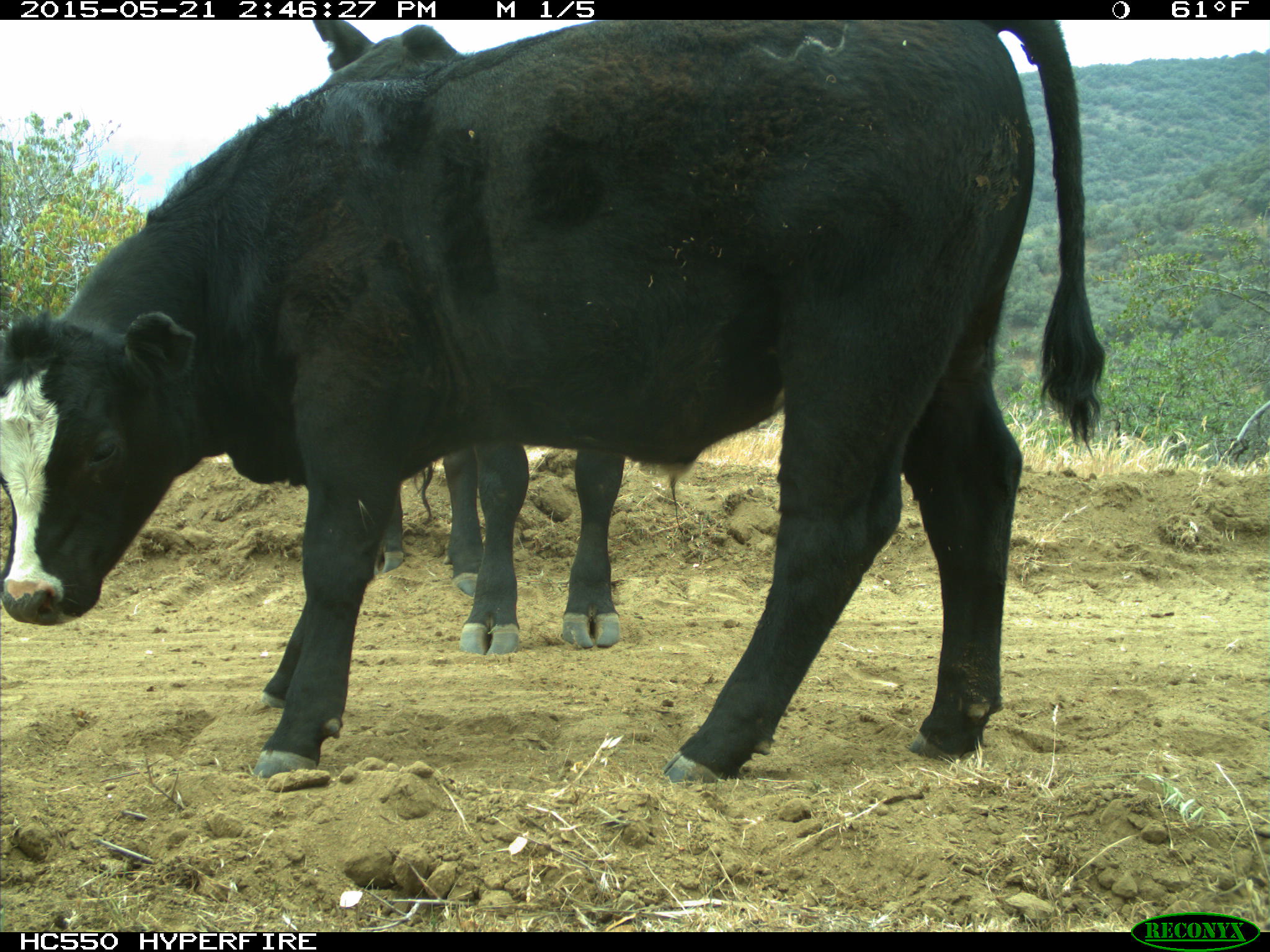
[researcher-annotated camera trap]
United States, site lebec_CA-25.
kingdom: Animalia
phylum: Chordata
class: Mammalia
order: Artiodactyla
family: Bovidae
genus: Bos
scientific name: Bos taurus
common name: domestic cow